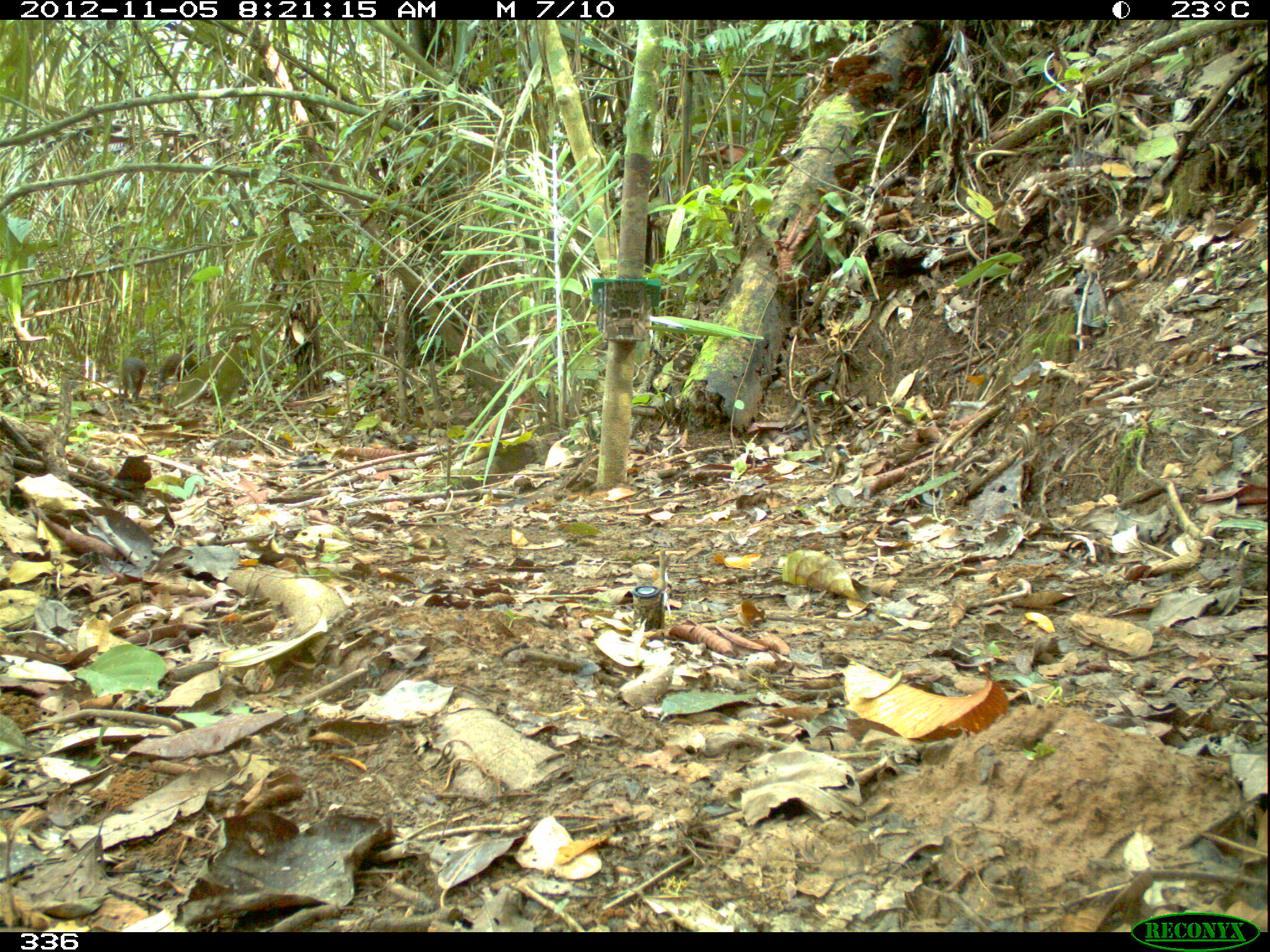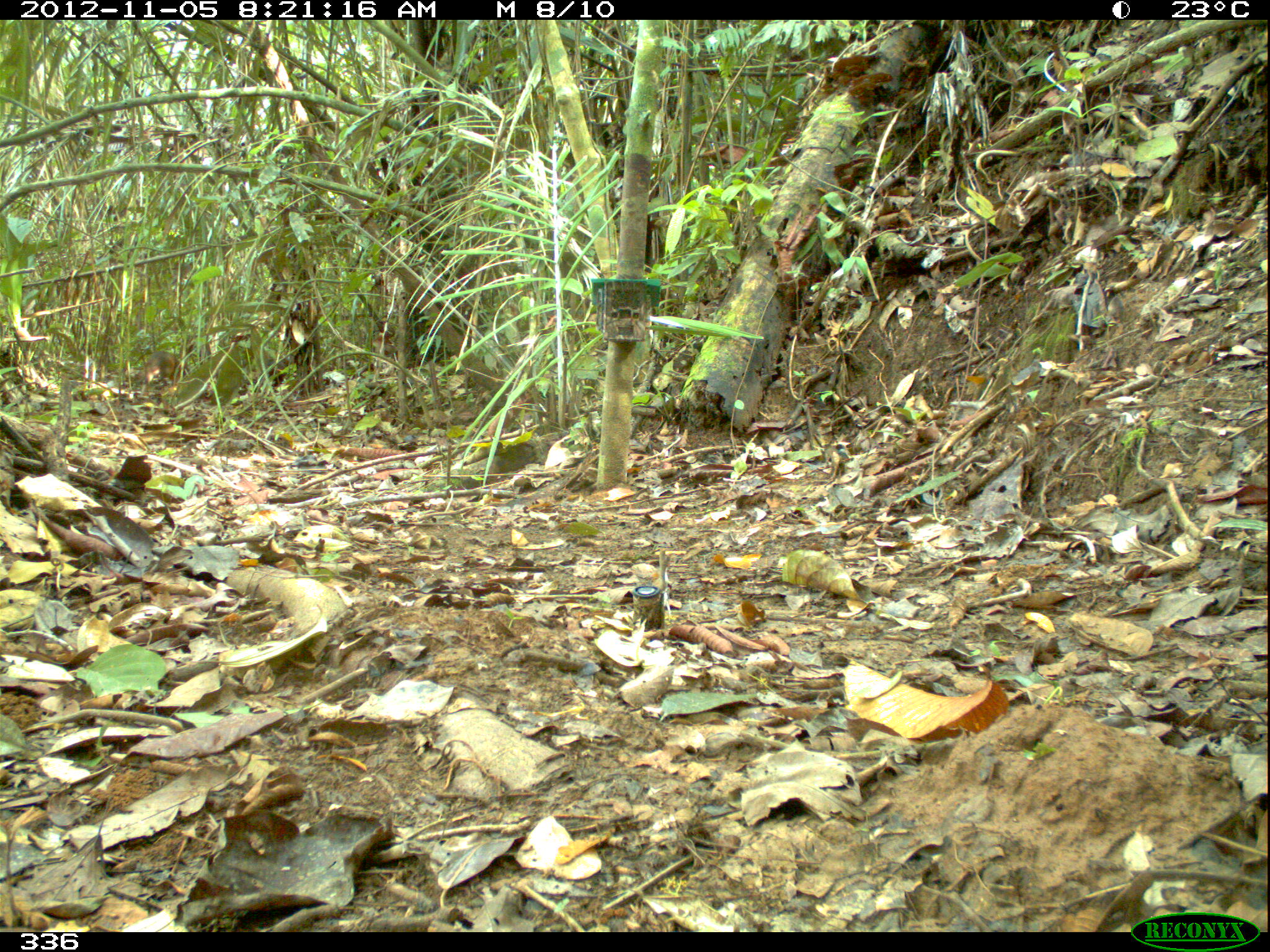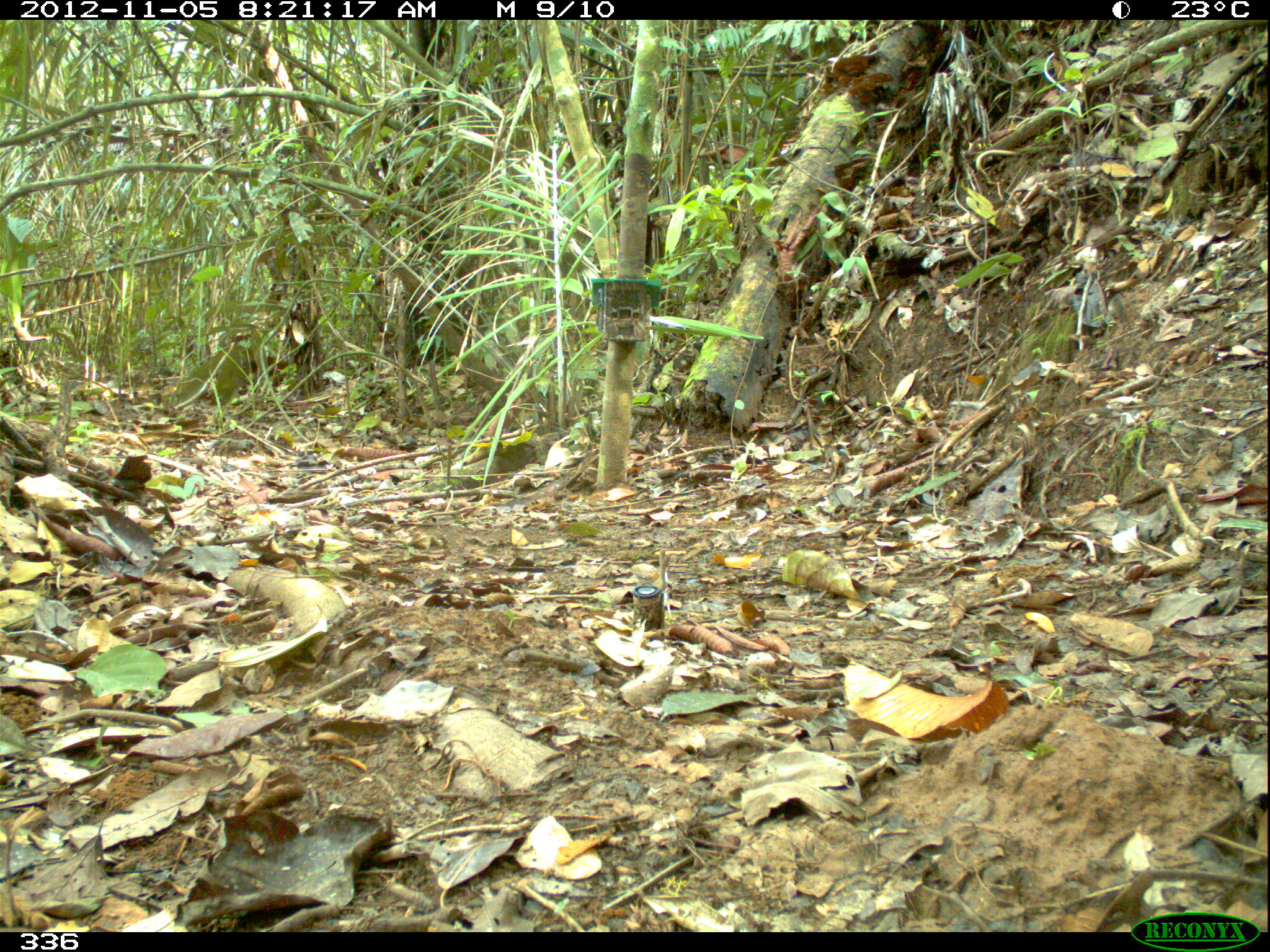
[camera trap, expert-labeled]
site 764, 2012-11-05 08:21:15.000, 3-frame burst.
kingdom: Animalia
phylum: Chordata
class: Mammalia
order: Rodentia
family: Dasyproctidae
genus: Dasyprocta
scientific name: Dasyprocta punctata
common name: central american agouti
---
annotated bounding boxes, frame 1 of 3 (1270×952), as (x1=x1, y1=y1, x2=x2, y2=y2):
dasyprocta punctata: (x1=155, y1=352, x2=196, y2=390); (x1=119, y1=358, x2=146, y2=403)